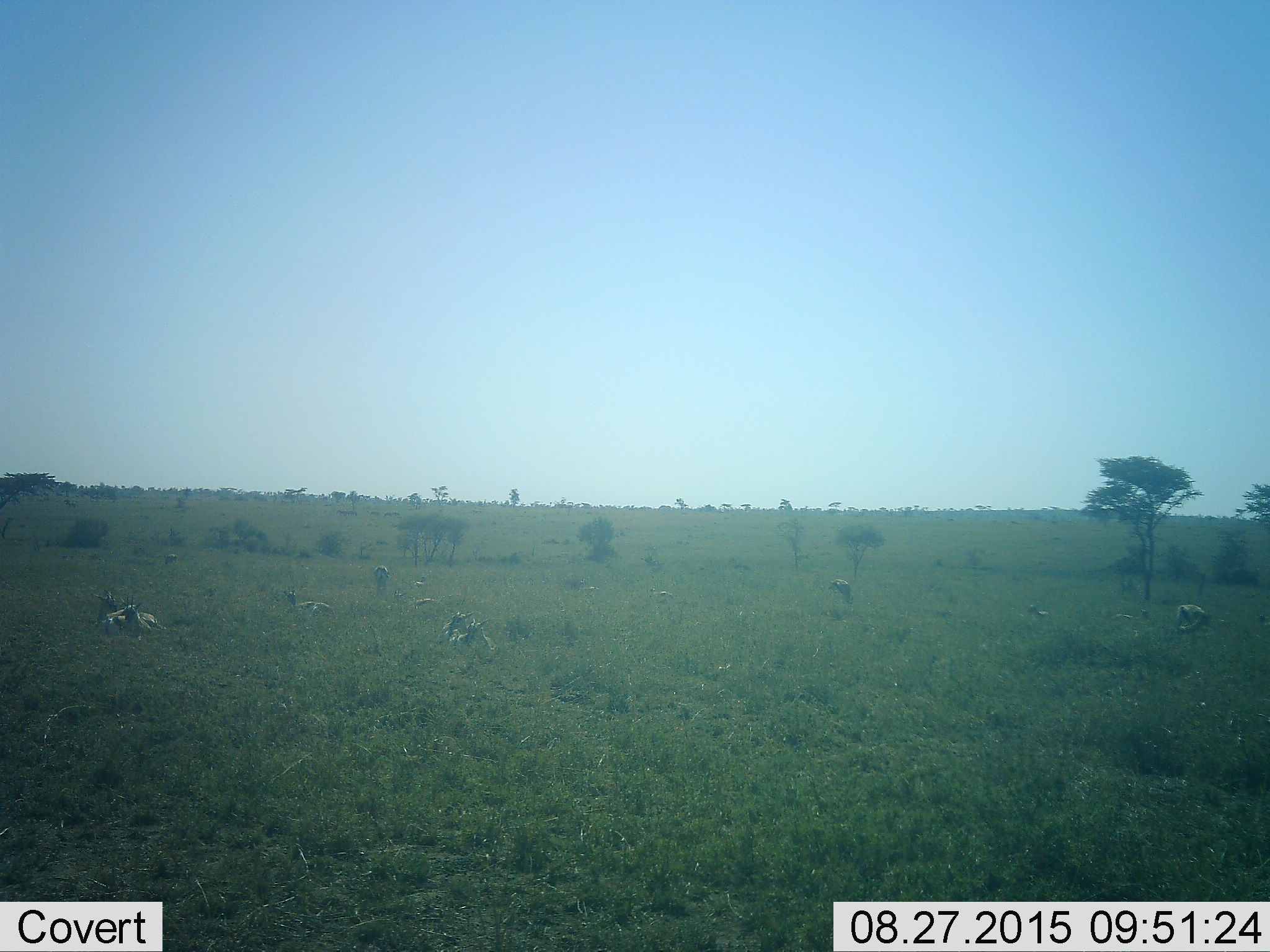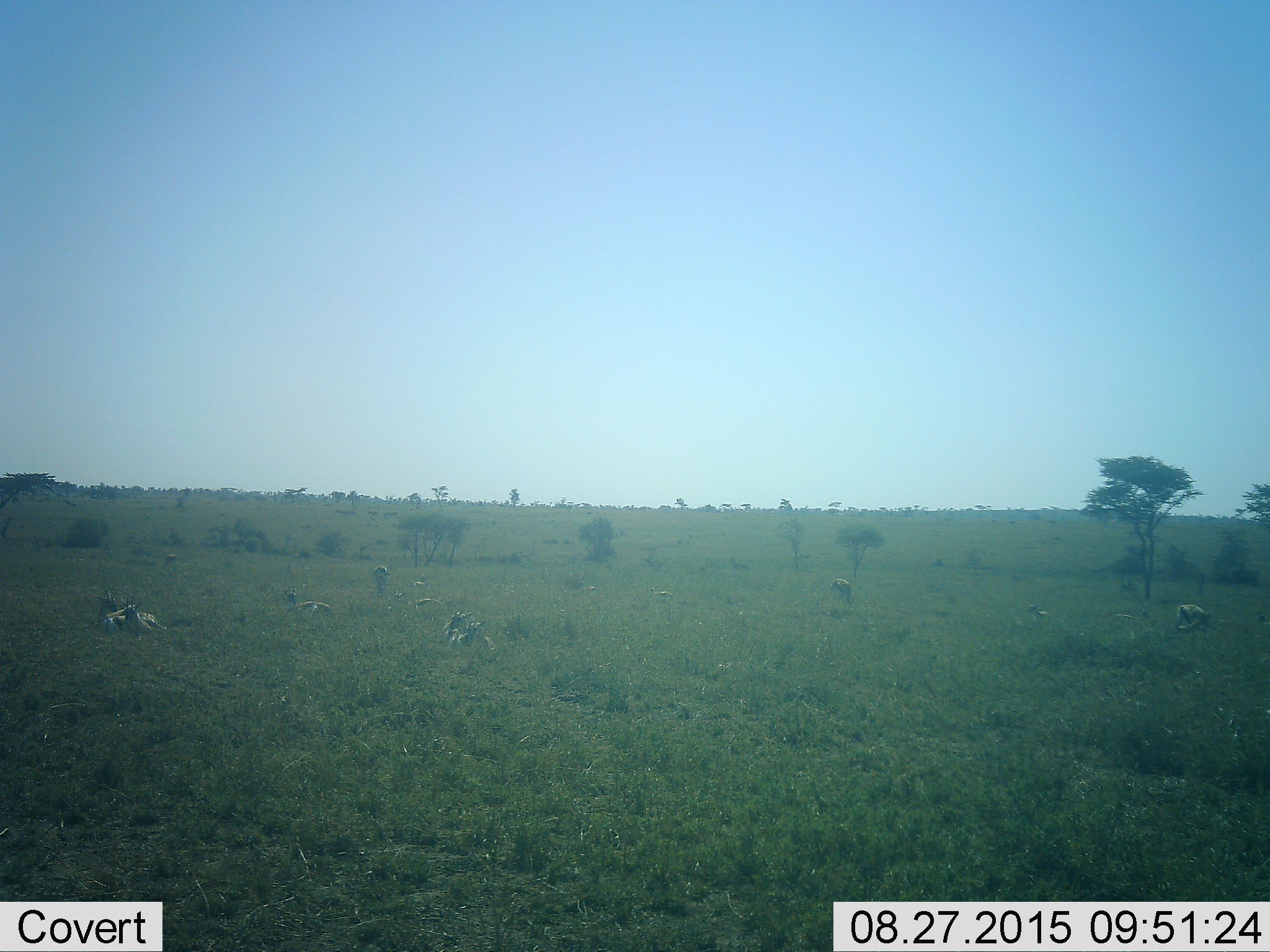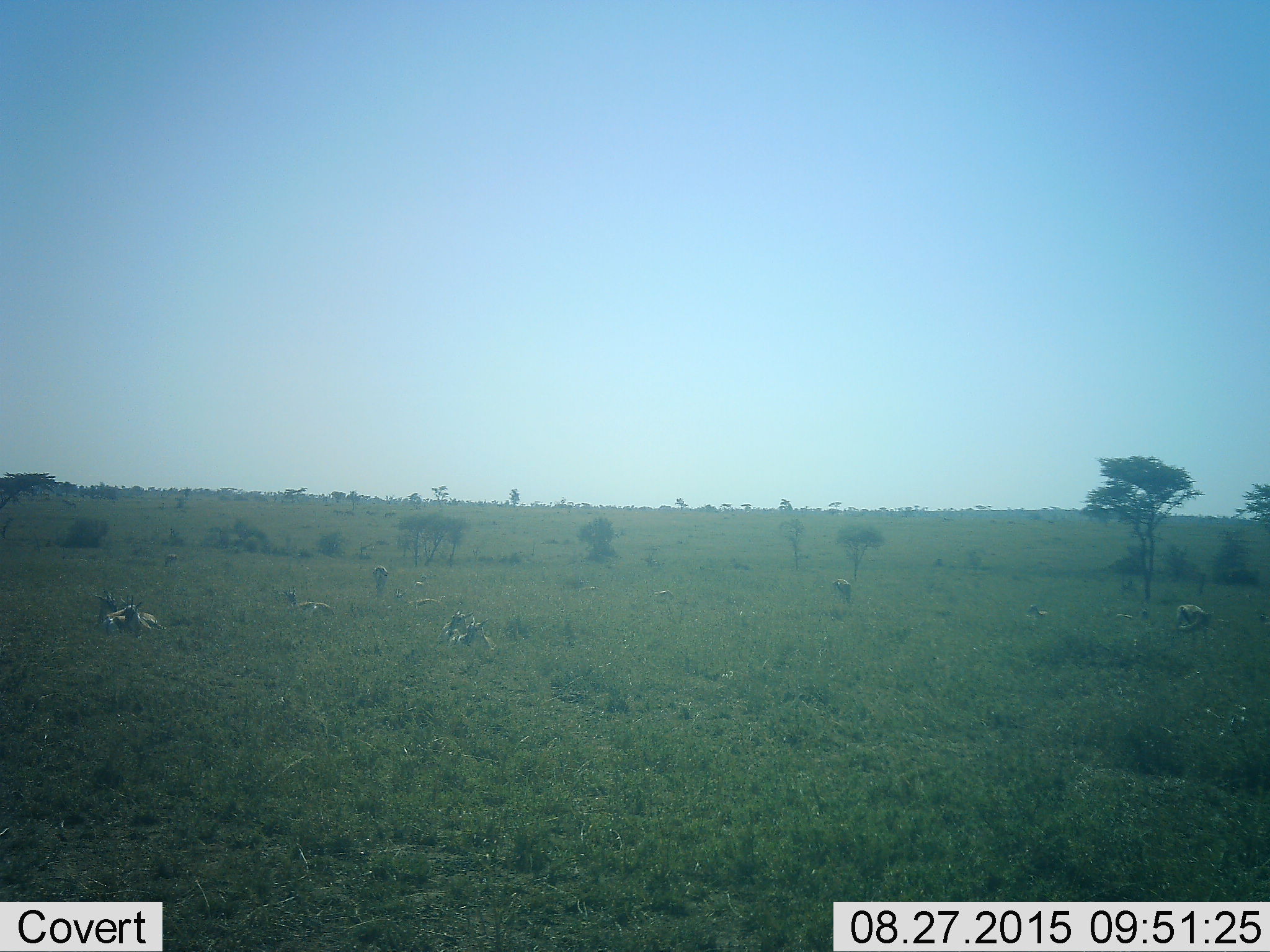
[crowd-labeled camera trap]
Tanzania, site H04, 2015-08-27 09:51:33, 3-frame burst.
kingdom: Animalia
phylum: Chordata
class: Mammalia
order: Artiodactyla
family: Bovidae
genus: Eudorcas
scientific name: Eudorcas thomsonii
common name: thomson's gazelle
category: gazellethomsons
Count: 11-50.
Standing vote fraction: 60%.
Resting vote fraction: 100%.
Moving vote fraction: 0%.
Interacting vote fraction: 0%.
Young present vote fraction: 60%.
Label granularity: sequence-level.